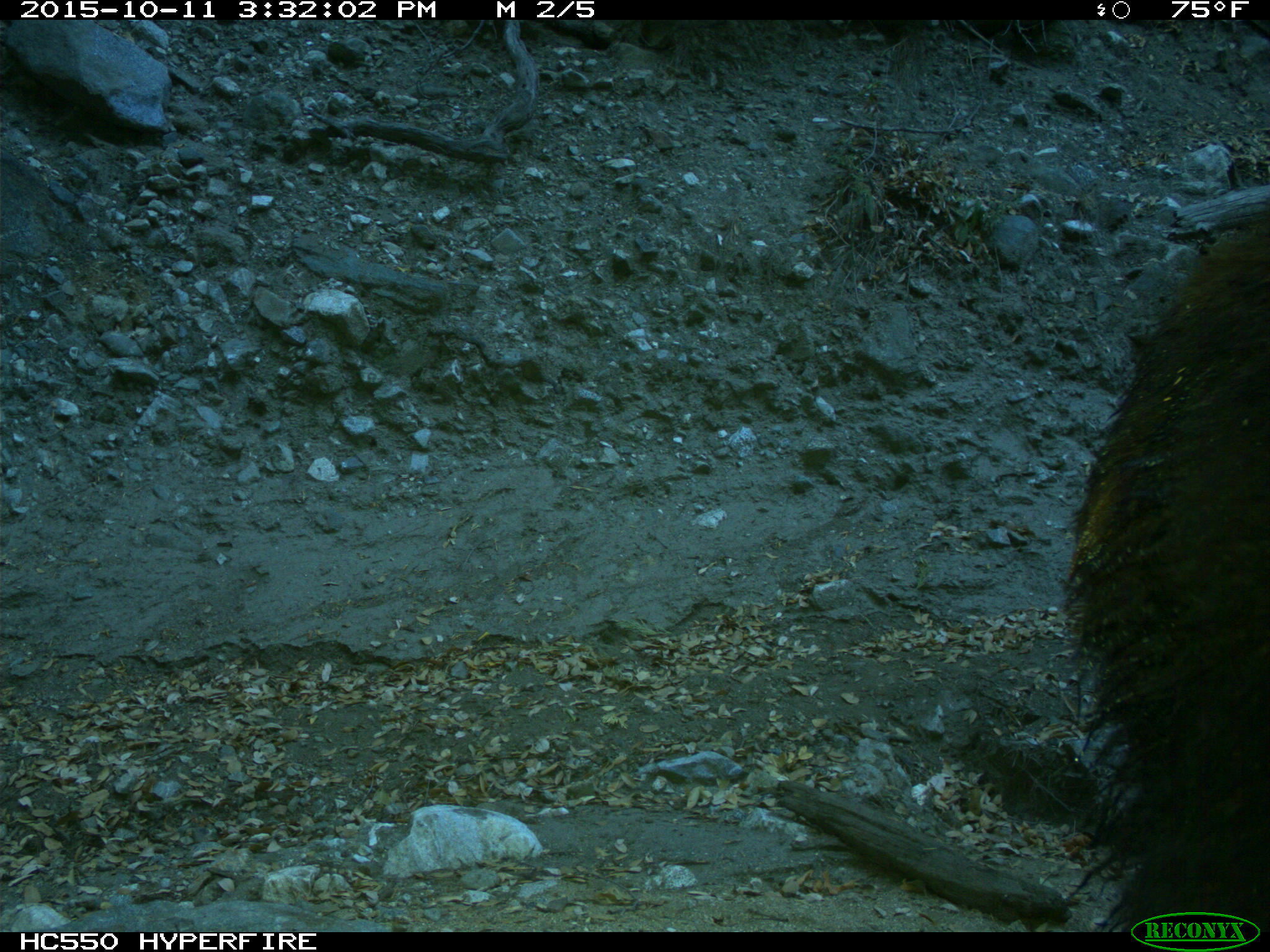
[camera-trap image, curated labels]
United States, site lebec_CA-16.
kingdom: Animalia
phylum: Chordata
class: Mammalia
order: Carnivora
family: Ursidae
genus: Ursus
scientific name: Ursus americanus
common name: american black bear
Ursus americanus (american black bear).